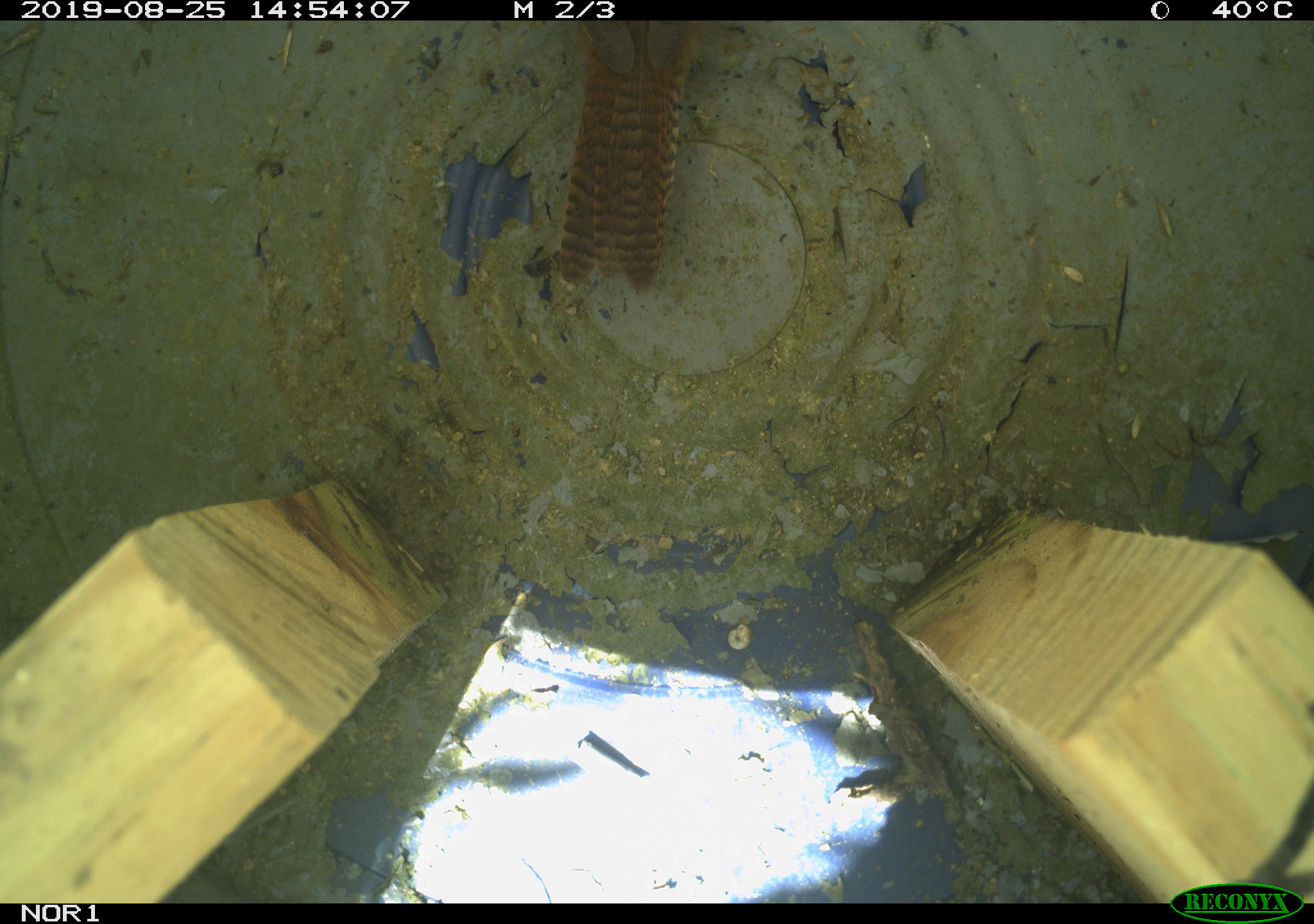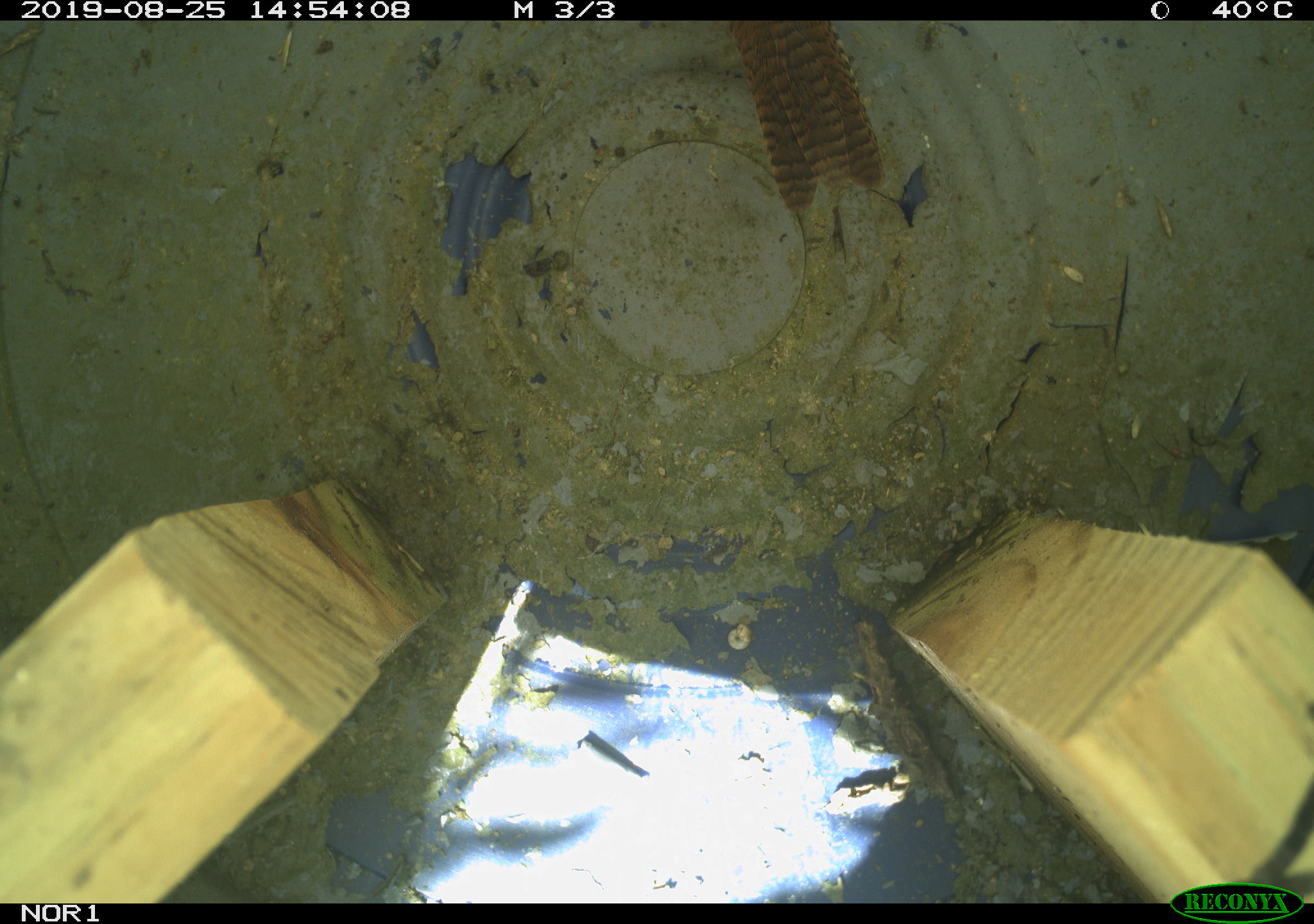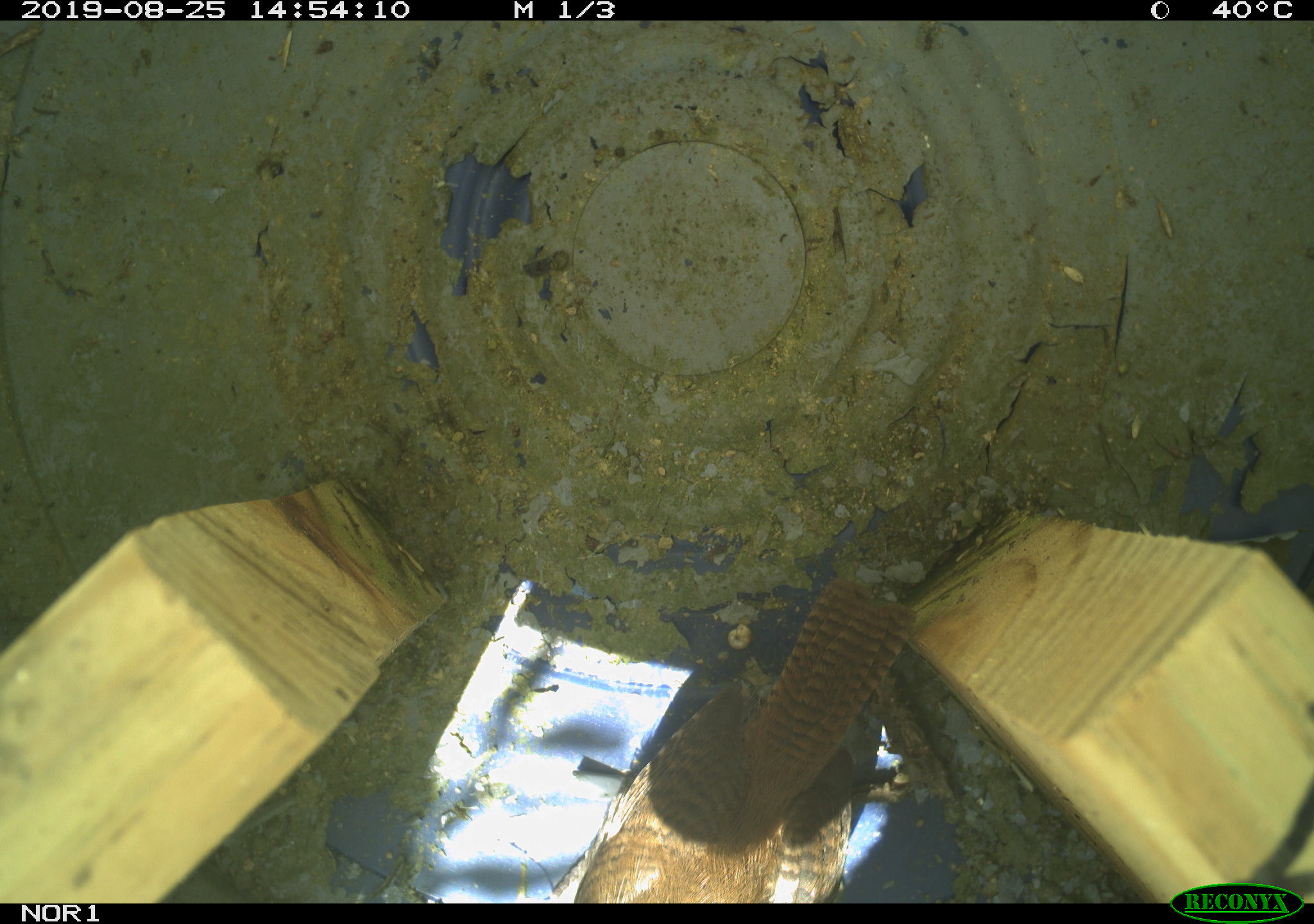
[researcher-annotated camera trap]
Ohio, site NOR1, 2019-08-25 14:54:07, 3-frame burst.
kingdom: Animalia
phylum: Chordata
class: Aves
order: Passeriformes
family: Troglodytidae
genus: Troglodytes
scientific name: Troglodytes aedon aedon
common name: northern house wren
Northern house wren (Troglodytes aedon aedon).